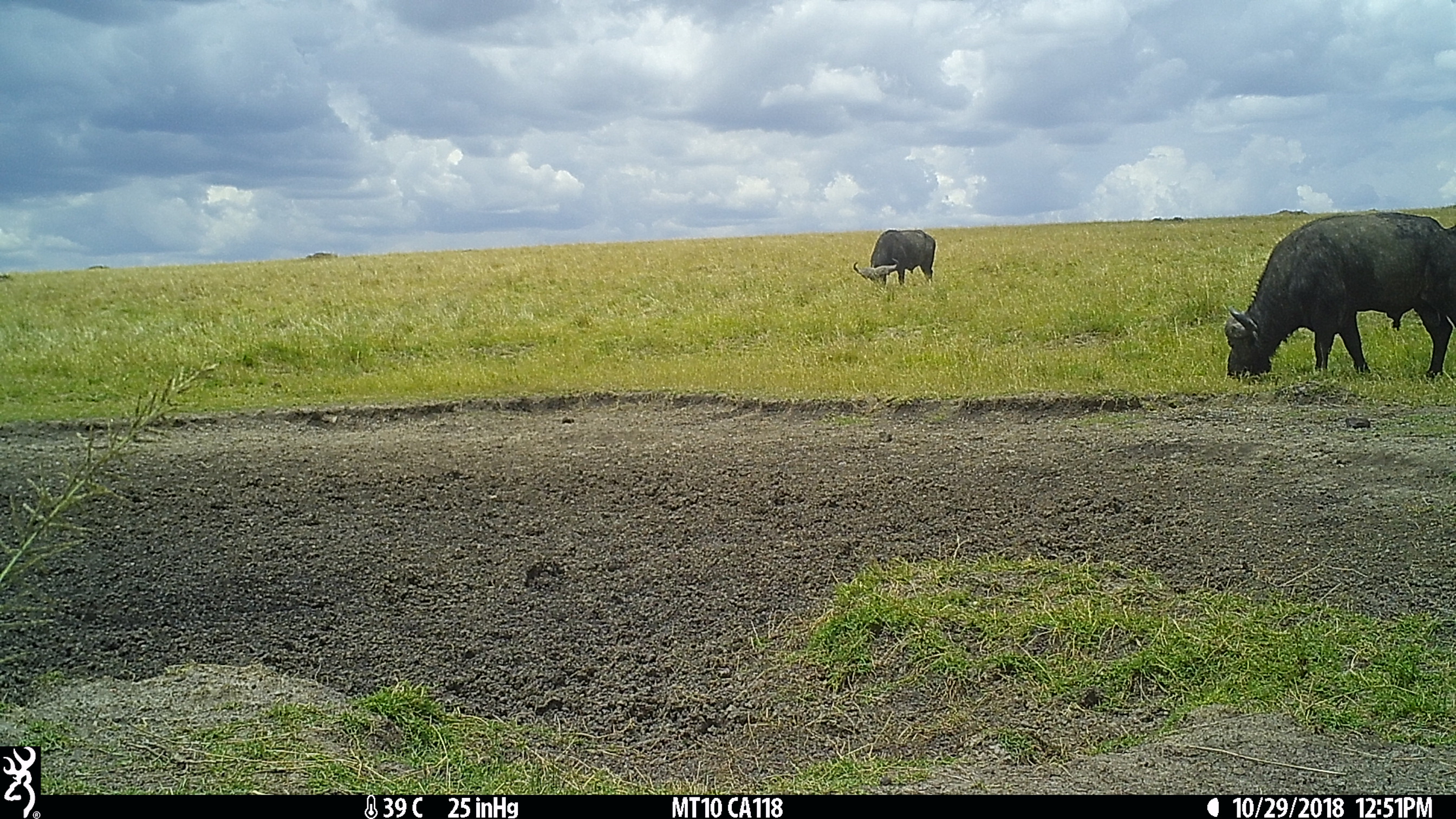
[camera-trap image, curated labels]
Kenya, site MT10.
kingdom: Animalia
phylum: Chordata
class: Mammalia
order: Artiodactyla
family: Bovidae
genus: Syncerus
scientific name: Syncerus caffer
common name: buffalo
Buffalo (Syncerus caffer).